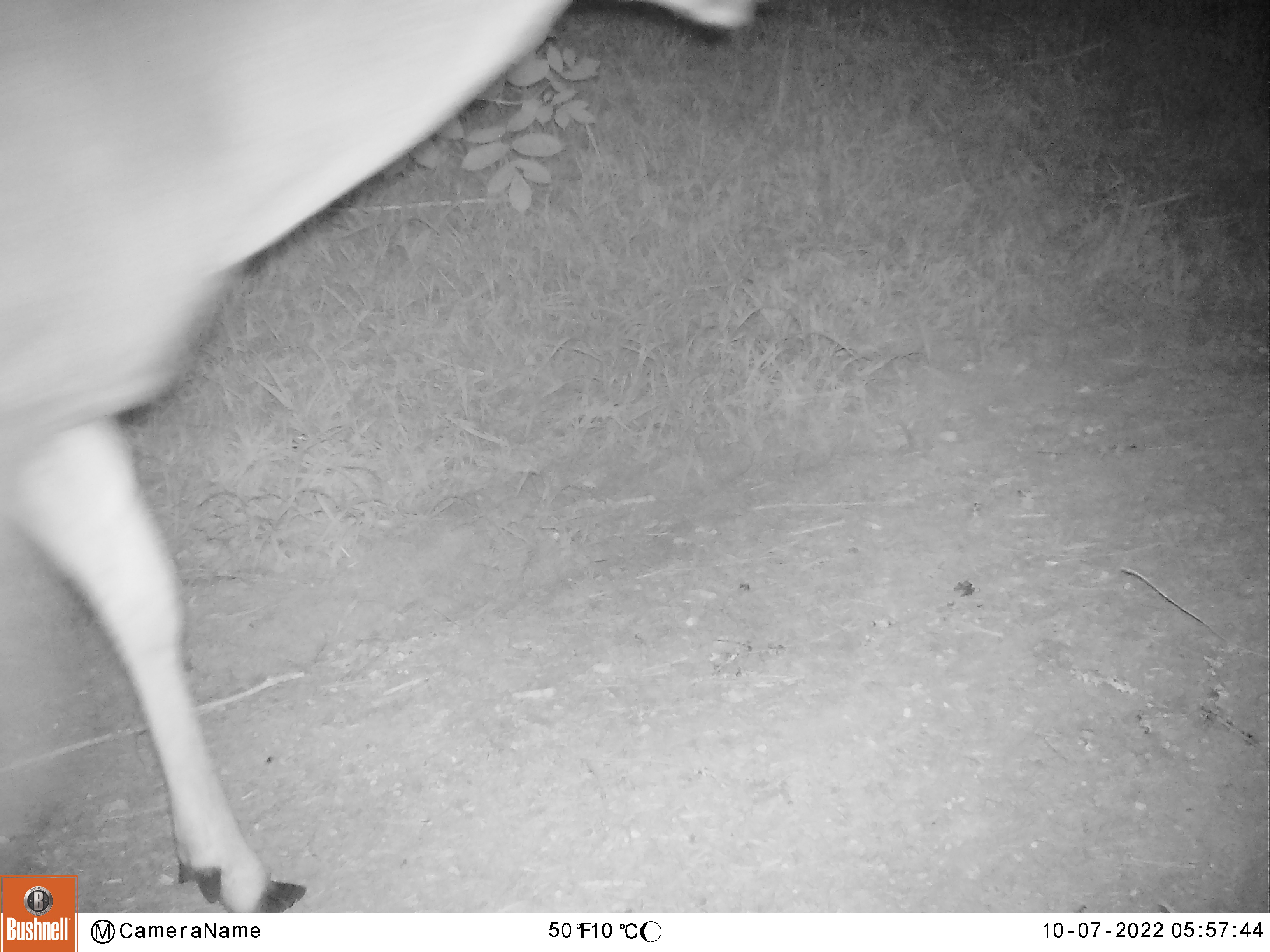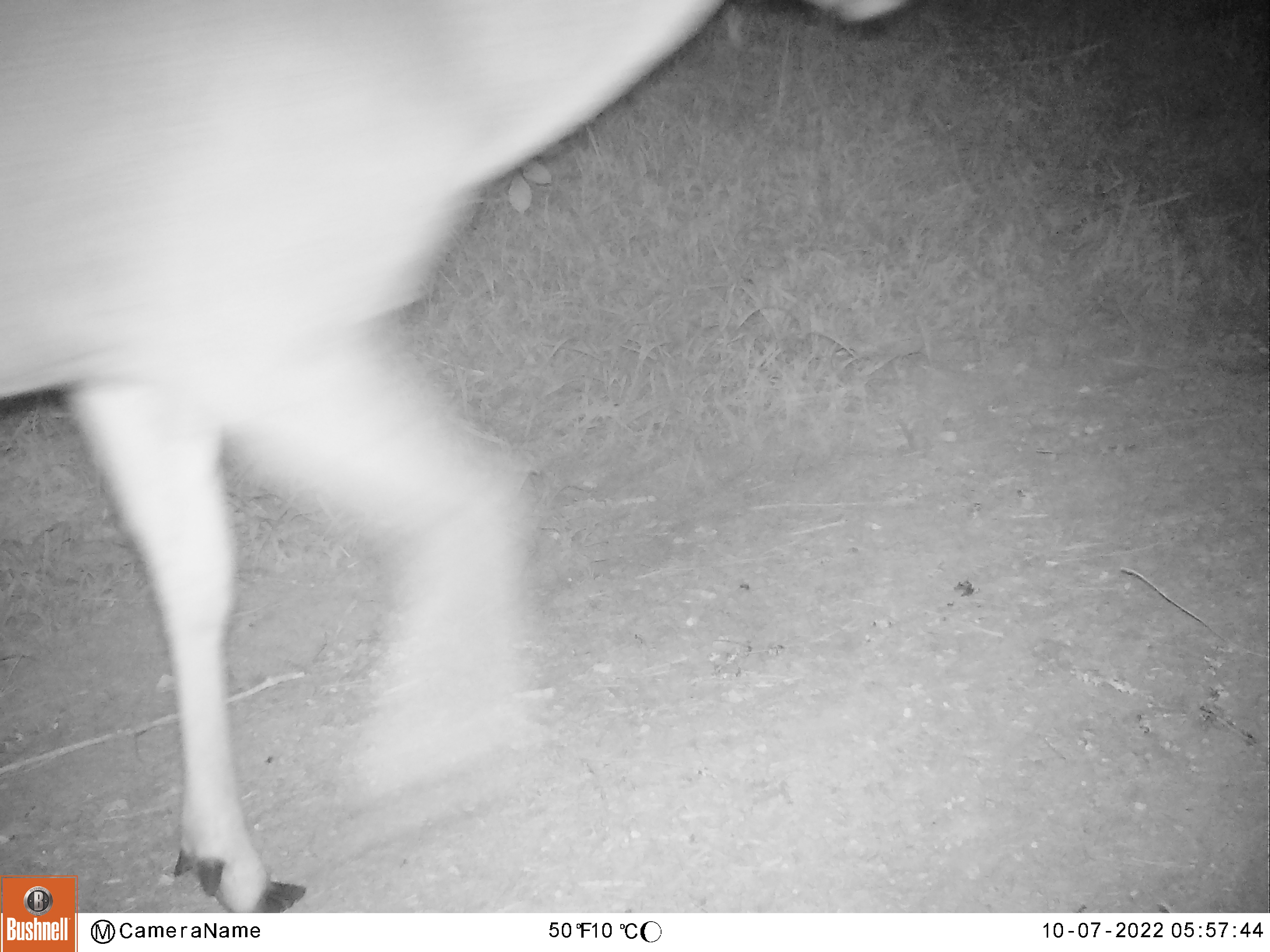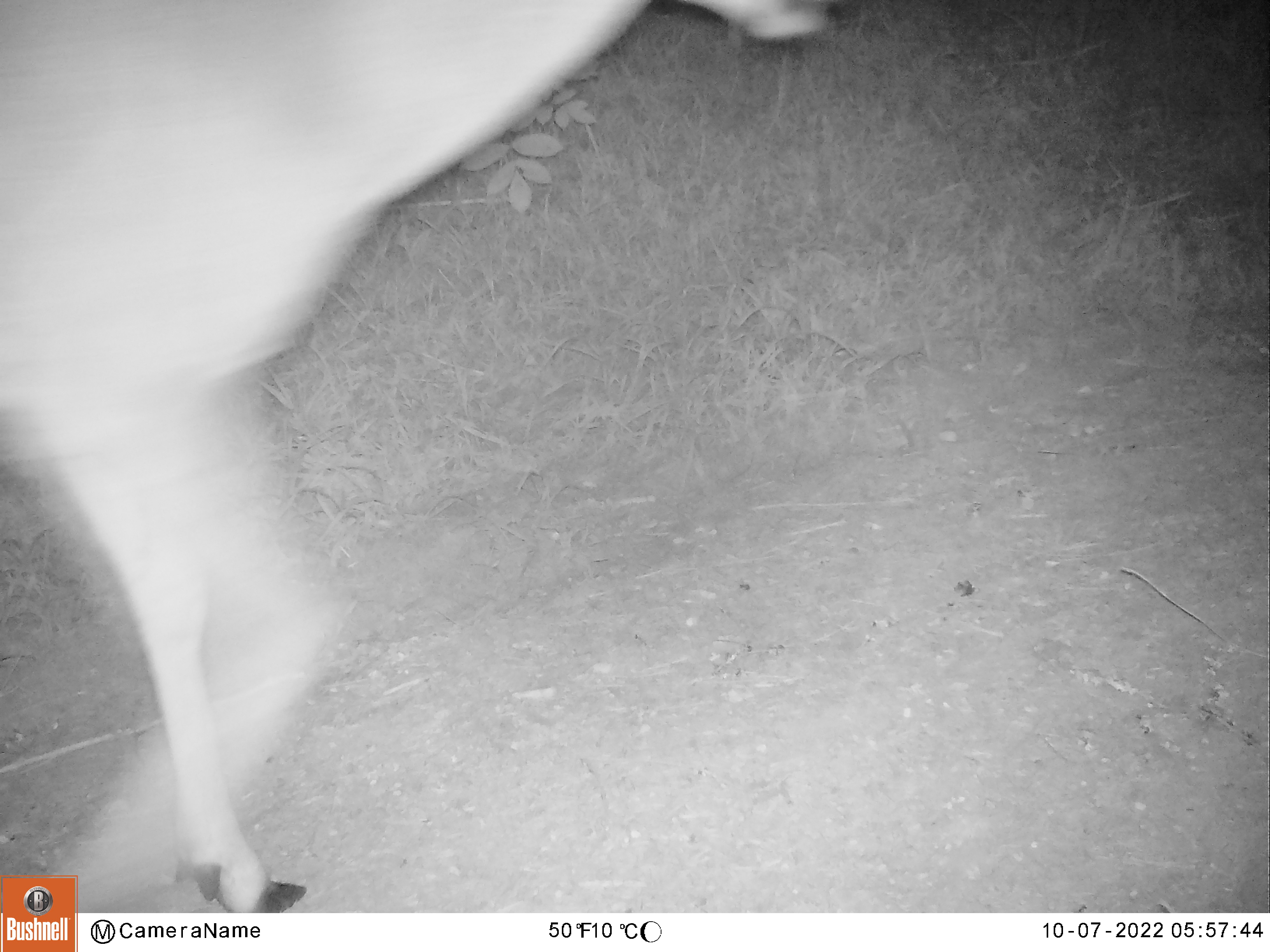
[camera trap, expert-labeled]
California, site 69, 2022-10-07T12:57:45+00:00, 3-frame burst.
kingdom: Animalia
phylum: Chordata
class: Mammalia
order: Artiodactyla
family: Cervidae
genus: Odocoileus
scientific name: Odocoileus hemionus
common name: mule deer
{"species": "mule deer (Odocoileus hemionus)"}